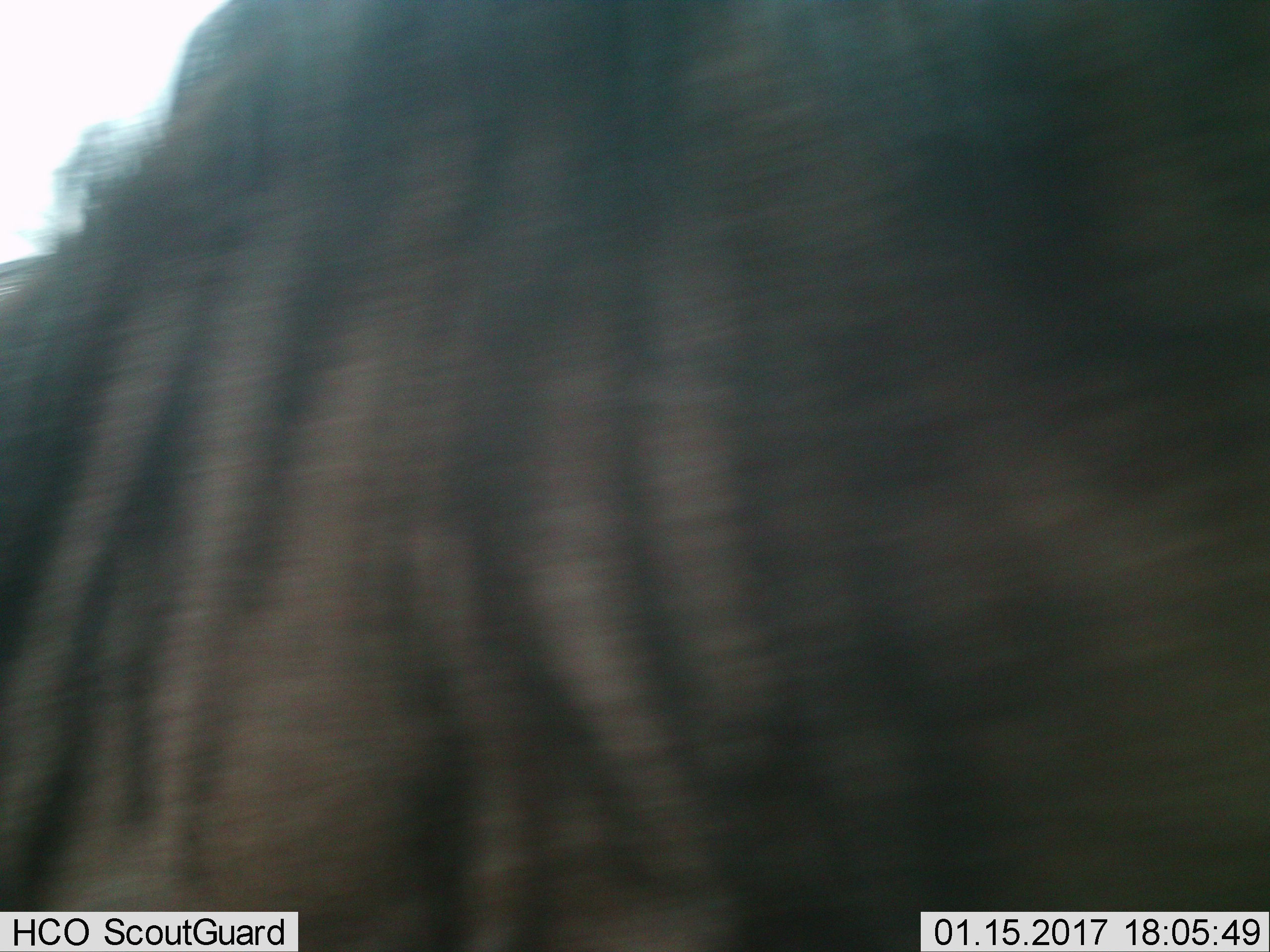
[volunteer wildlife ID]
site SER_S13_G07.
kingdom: Animalia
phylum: Chordata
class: Mammalia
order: Artiodactyla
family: Bovidae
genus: Connochaetes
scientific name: Connochaetes taurinus taurinus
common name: blue wildebeest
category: wildebeestblue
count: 1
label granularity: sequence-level